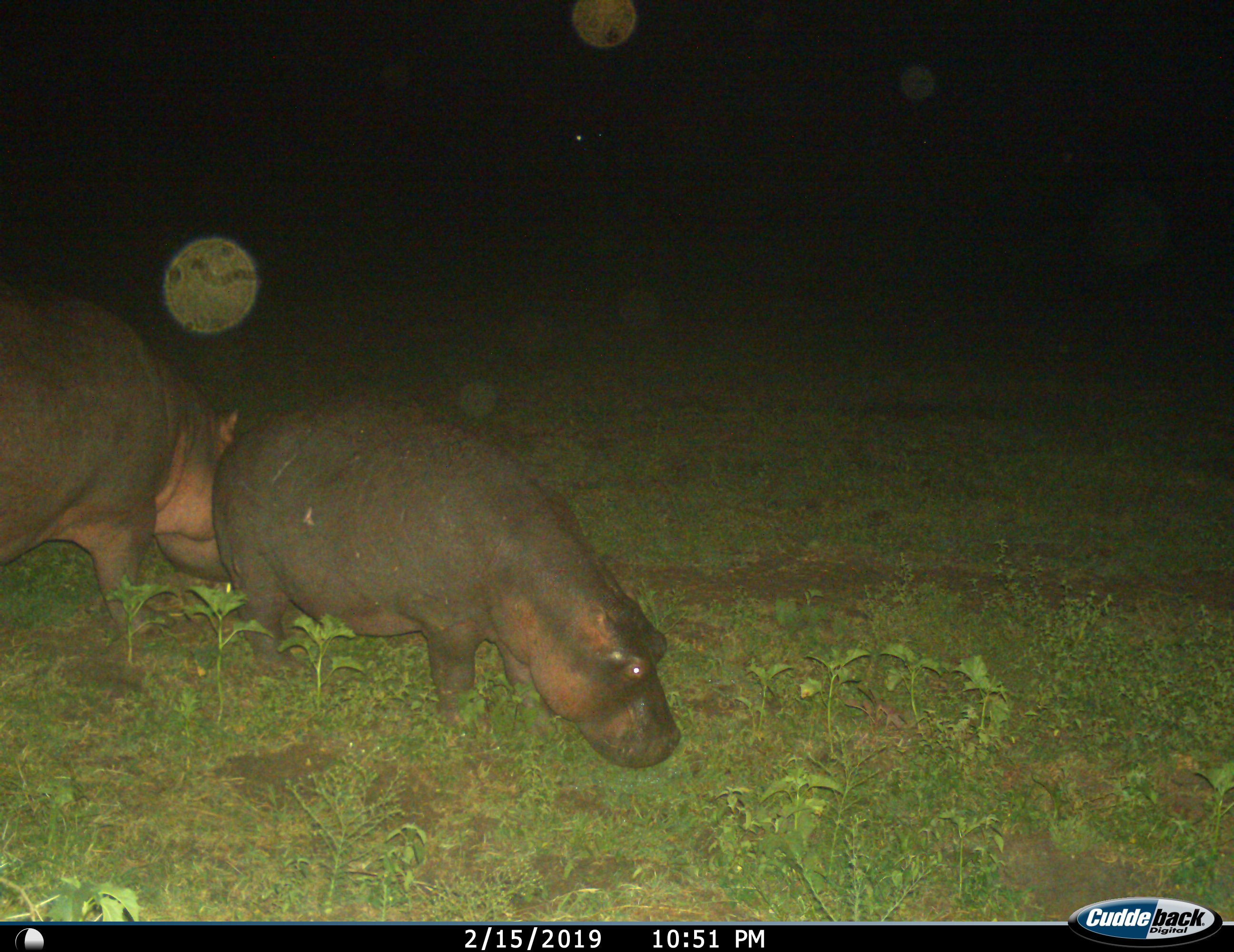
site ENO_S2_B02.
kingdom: Animalia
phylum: Chordata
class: Mammalia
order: Artiodactyla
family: Hippopotamidae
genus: Hippopotamus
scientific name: Hippopotamus amphibius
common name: hippopotamus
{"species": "hippopotamus (Hippopotamus amphibius)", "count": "2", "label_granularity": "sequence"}